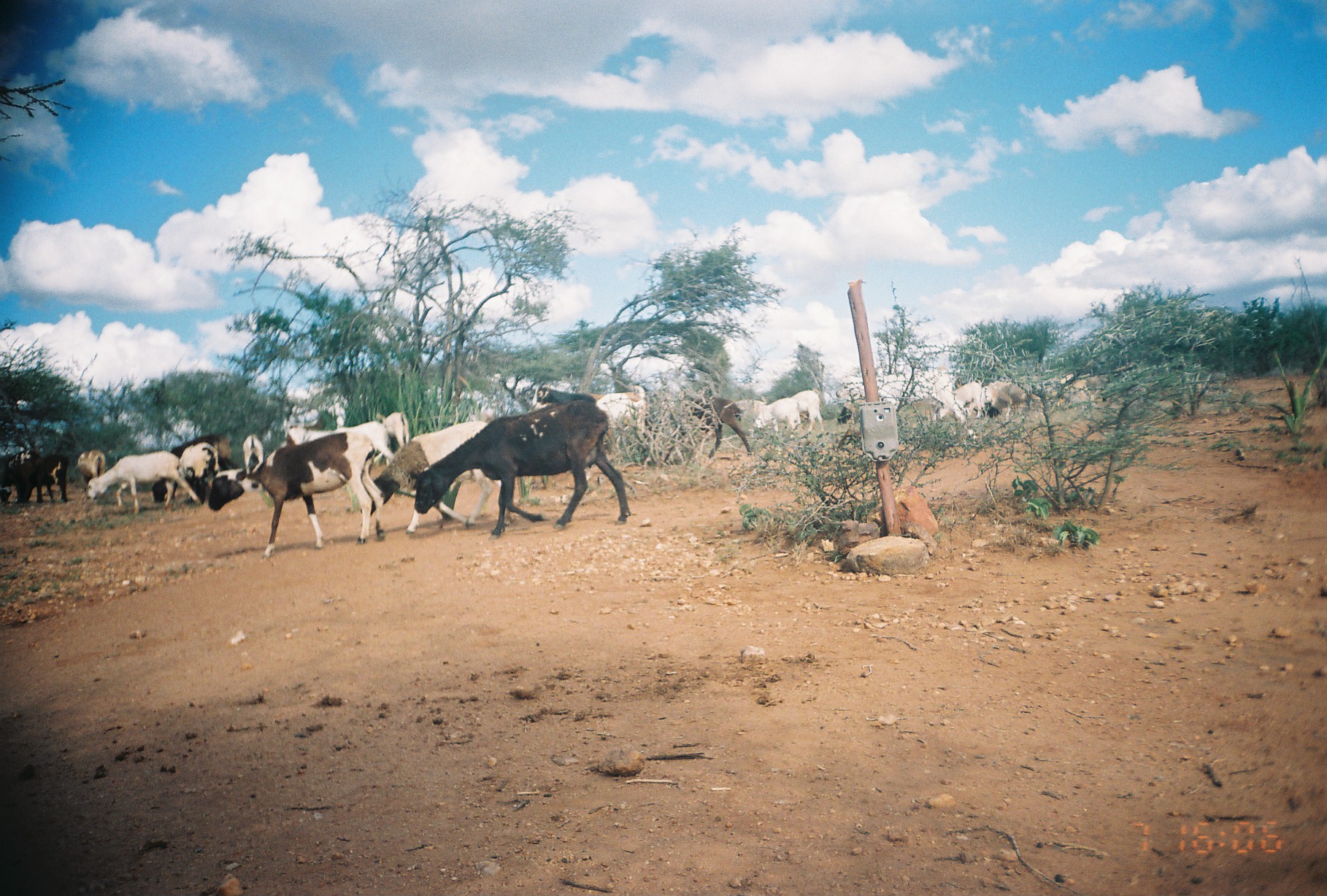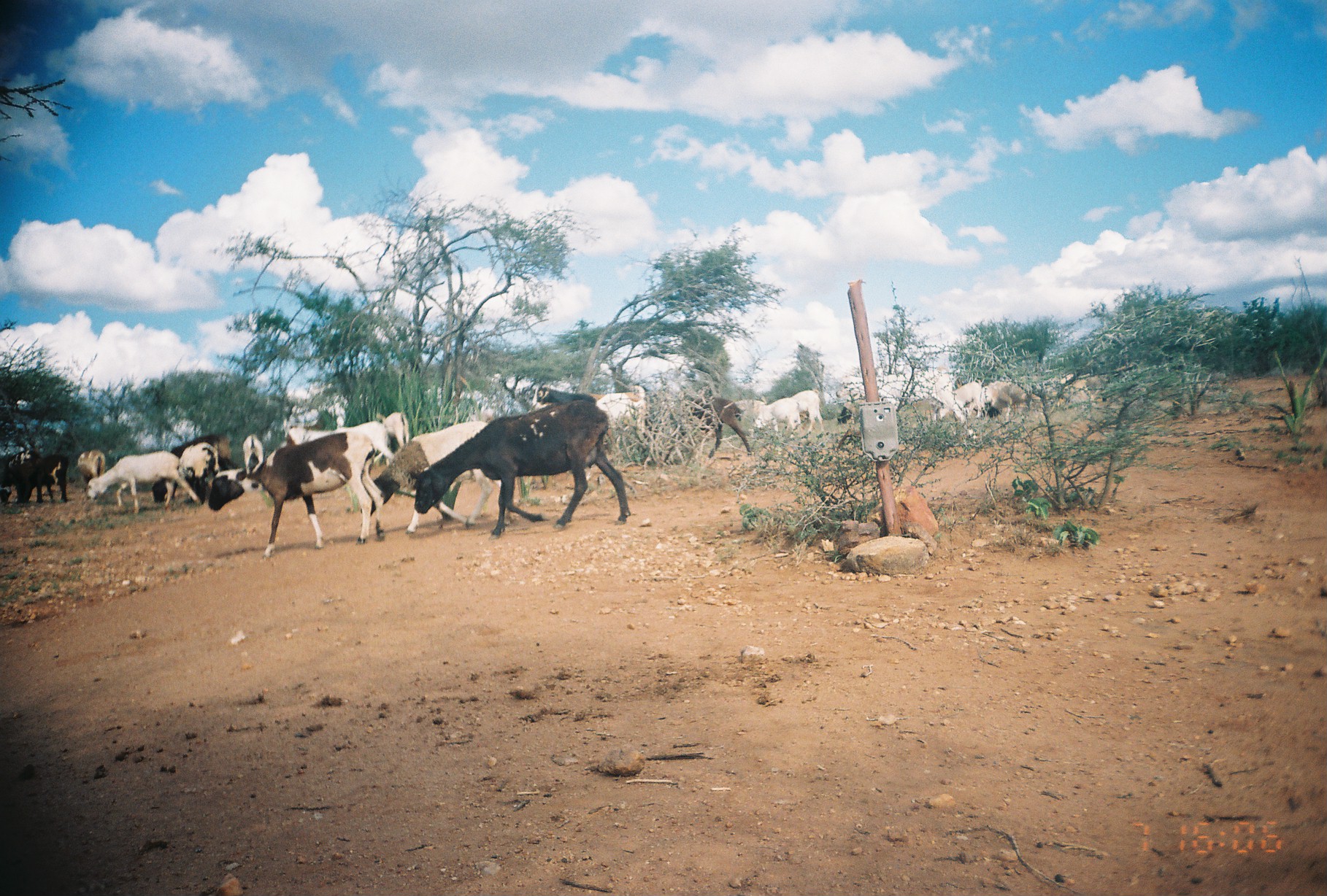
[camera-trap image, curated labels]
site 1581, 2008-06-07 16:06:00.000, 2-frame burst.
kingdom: Animalia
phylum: Chordata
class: Mammalia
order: Artiodactyla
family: Bovidae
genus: Ovis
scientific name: Ovis aries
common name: domestic sheep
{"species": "Ovis aries (domestic sheep)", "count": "15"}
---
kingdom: Animalia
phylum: Chordata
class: Mammalia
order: Artiodactyla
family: Bovidae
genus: Capra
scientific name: Capra aegagrus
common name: wild goat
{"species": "Capra aegagrus (wild goat)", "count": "7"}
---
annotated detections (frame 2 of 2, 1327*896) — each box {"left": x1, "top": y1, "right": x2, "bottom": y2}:
group: {"left": 0, "top": 374, "right": 1109, "bottom": 560}